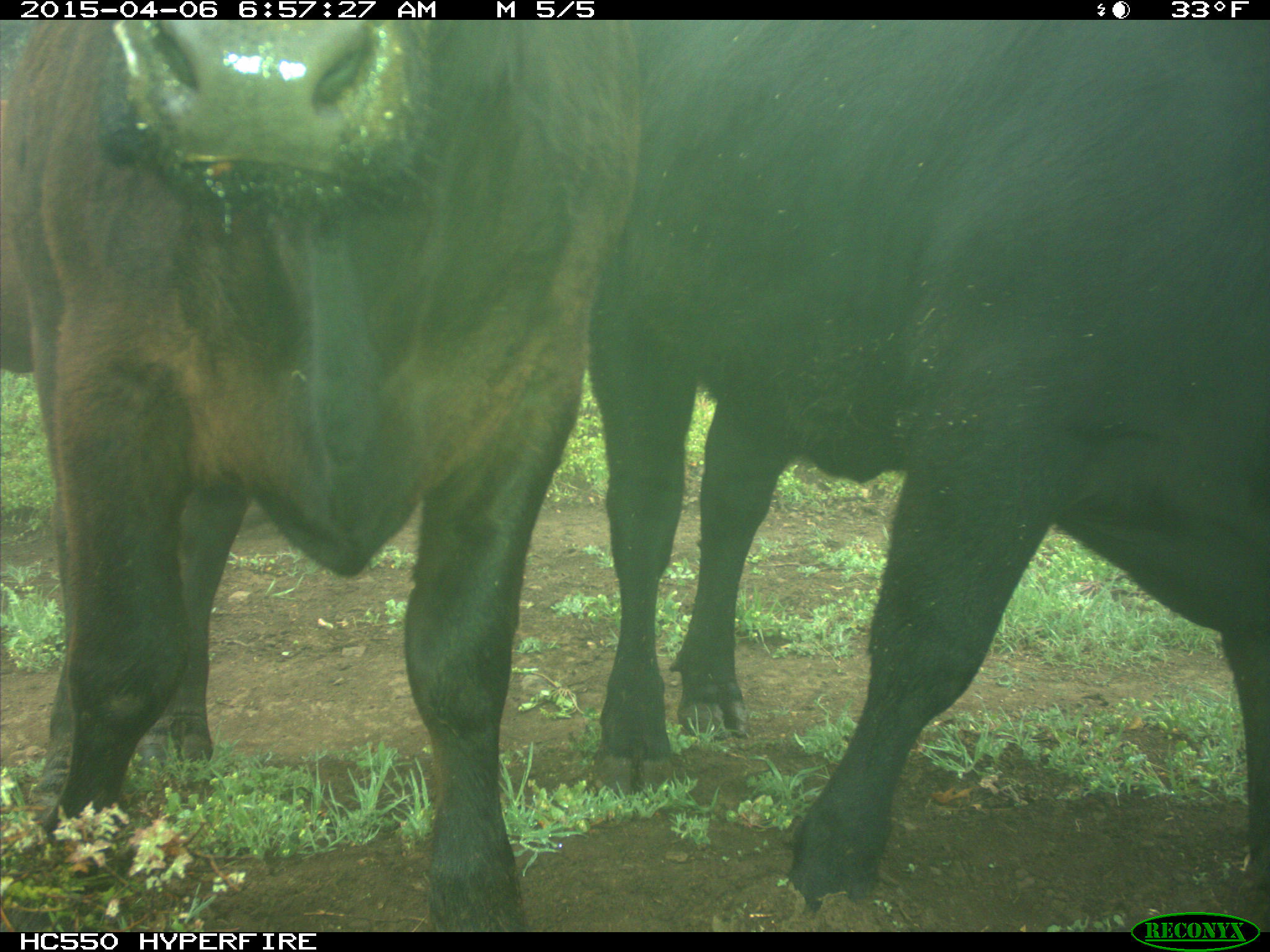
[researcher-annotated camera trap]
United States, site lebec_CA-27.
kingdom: Animalia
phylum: Chordata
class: Mammalia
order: Artiodactyla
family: Bovidae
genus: Bos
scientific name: Bos taurus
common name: domestic cow